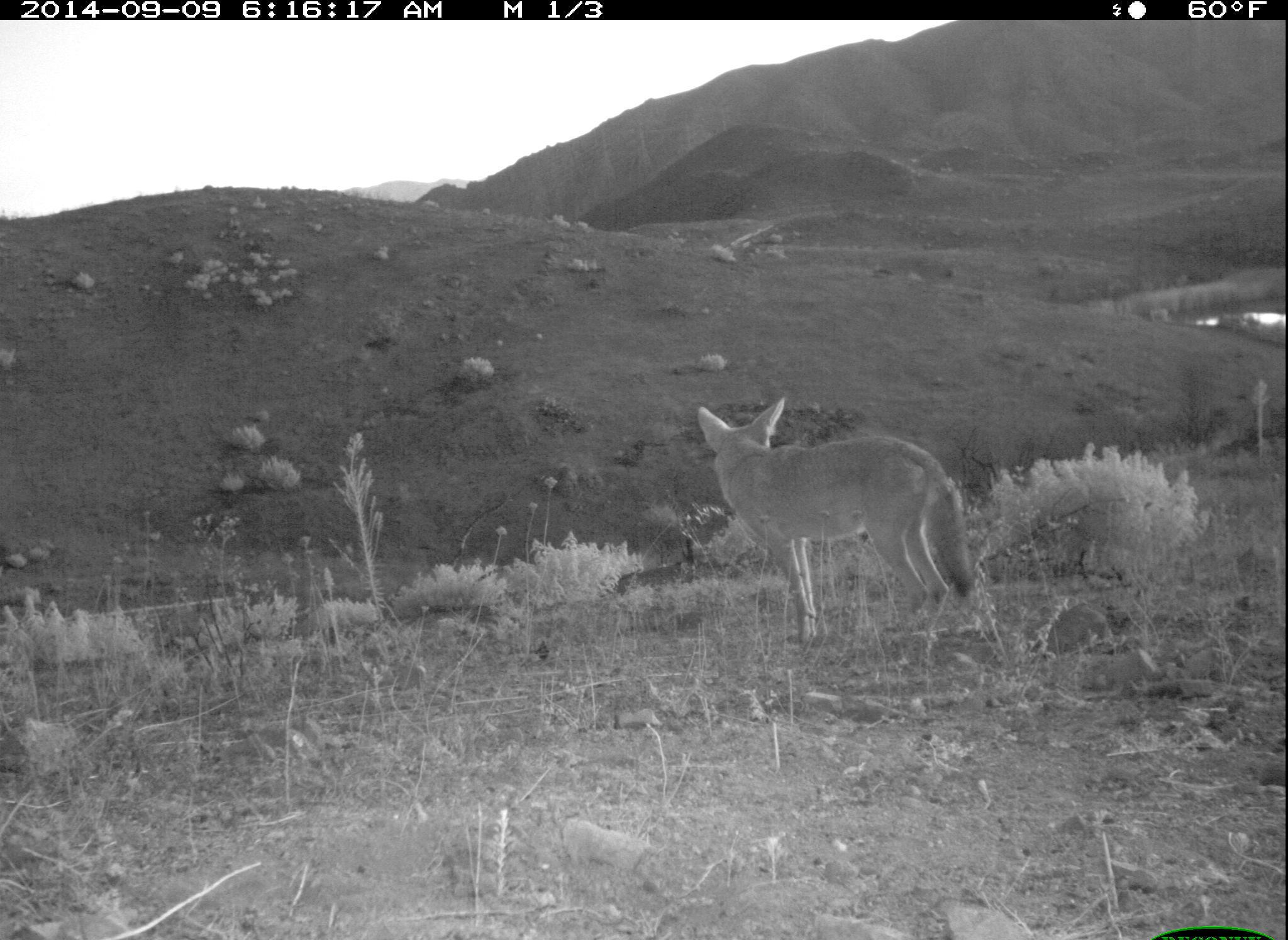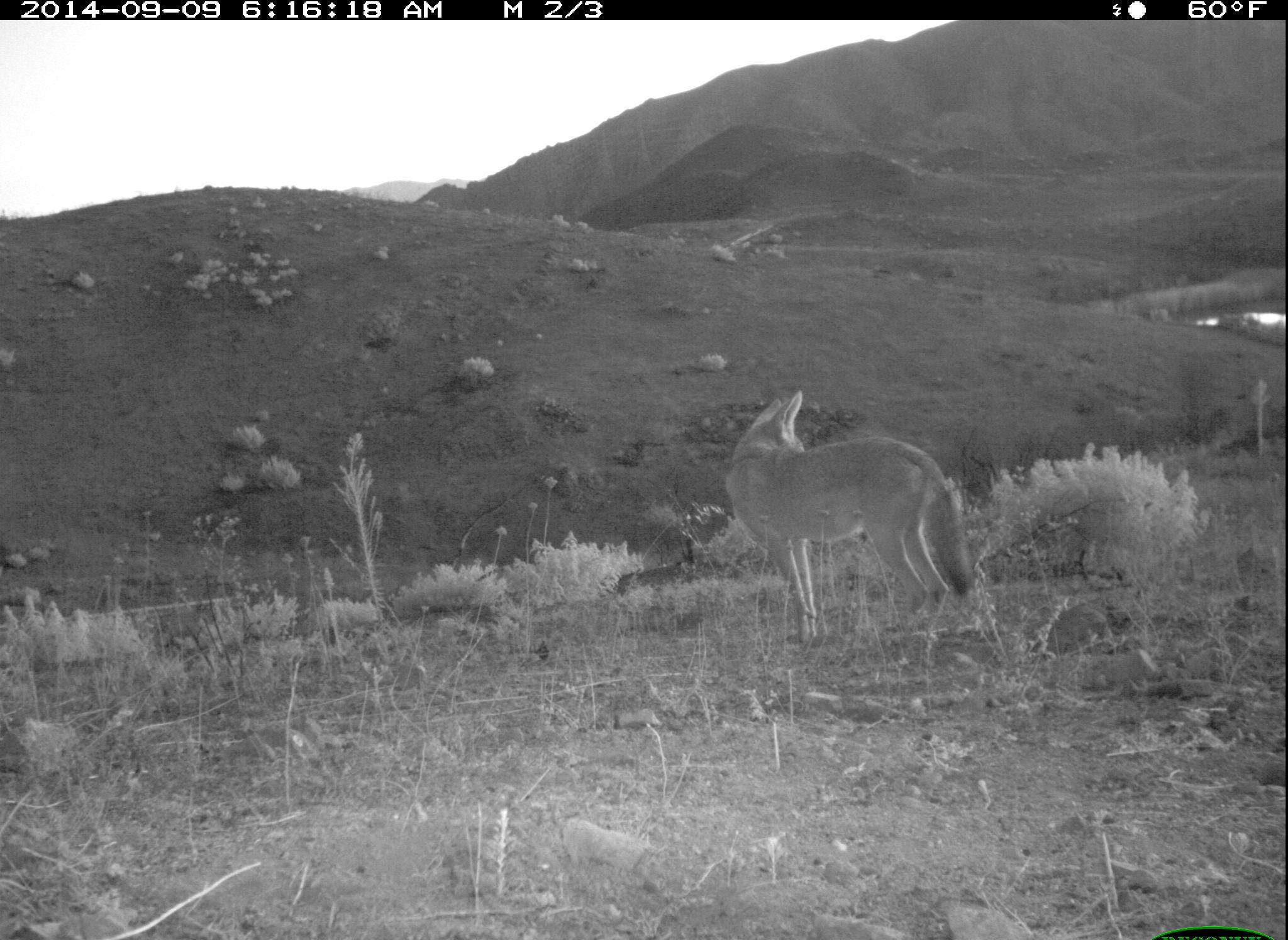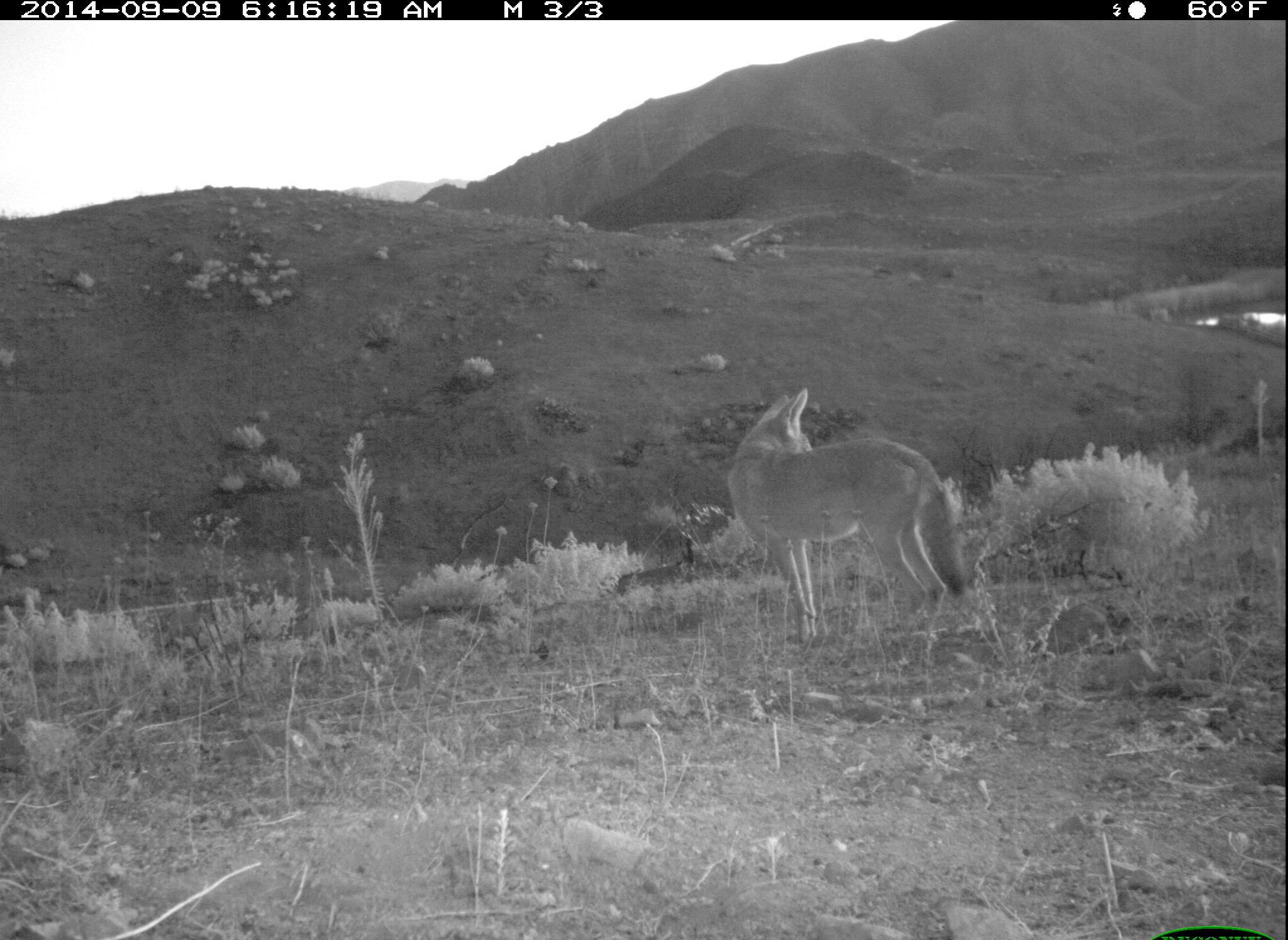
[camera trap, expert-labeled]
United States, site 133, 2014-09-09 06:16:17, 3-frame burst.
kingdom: Animalia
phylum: Chordata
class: Mammalia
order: Carnivora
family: Canidae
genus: Canis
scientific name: Canis latrans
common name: coyote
Coyote (Canis latrans).